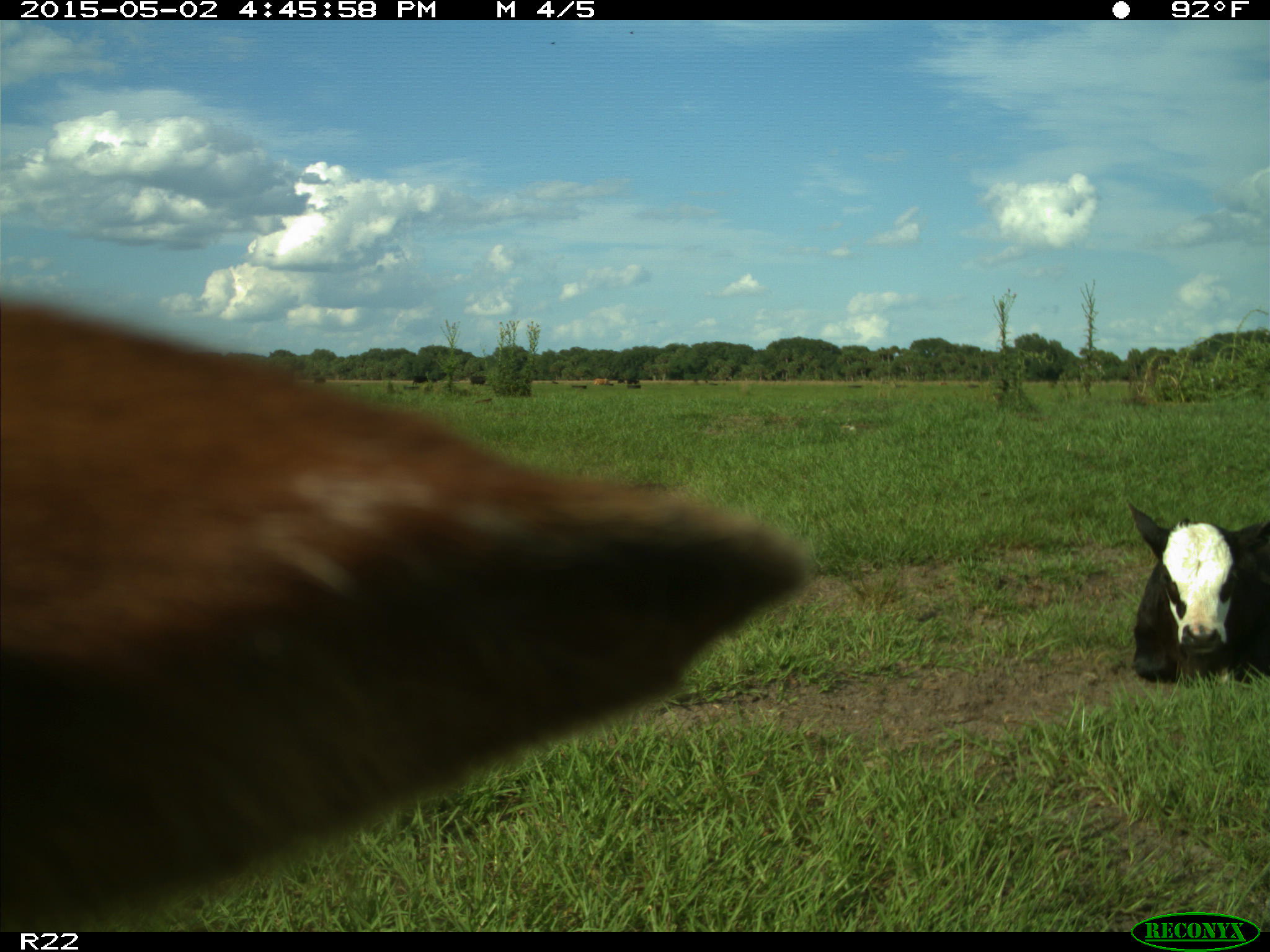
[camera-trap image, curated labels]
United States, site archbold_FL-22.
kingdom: Animalia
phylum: Chordata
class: Mammalia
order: Artiodactyla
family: Bovidae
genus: Bos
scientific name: Bos taurus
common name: domestic cow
Bos taurus (domestic cow).